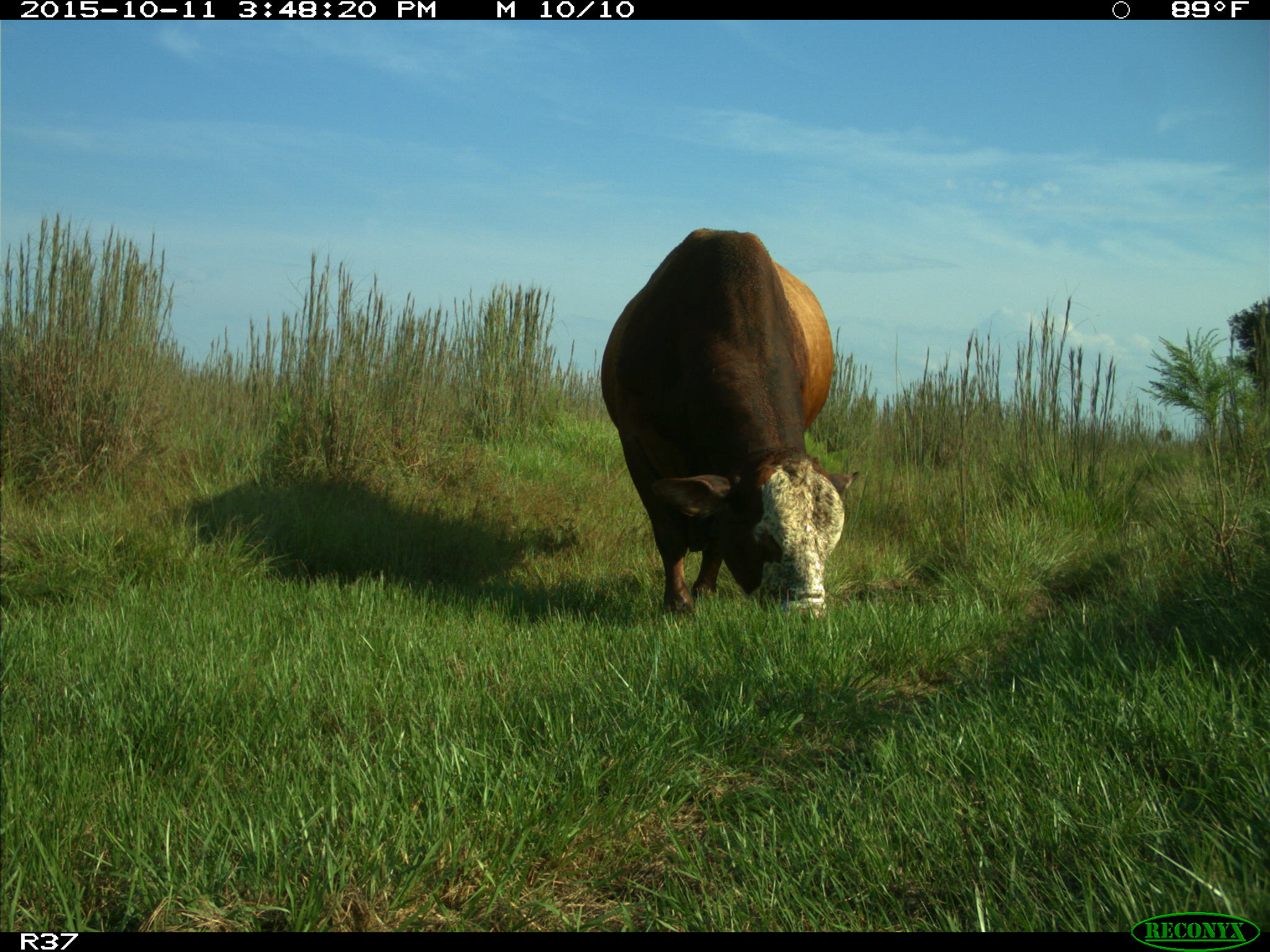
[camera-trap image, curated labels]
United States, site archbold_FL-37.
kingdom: Animalia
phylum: Chordata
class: Mammalia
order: Artiodactyla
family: Bovidae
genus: Bos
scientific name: Bos taurus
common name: domestic cow